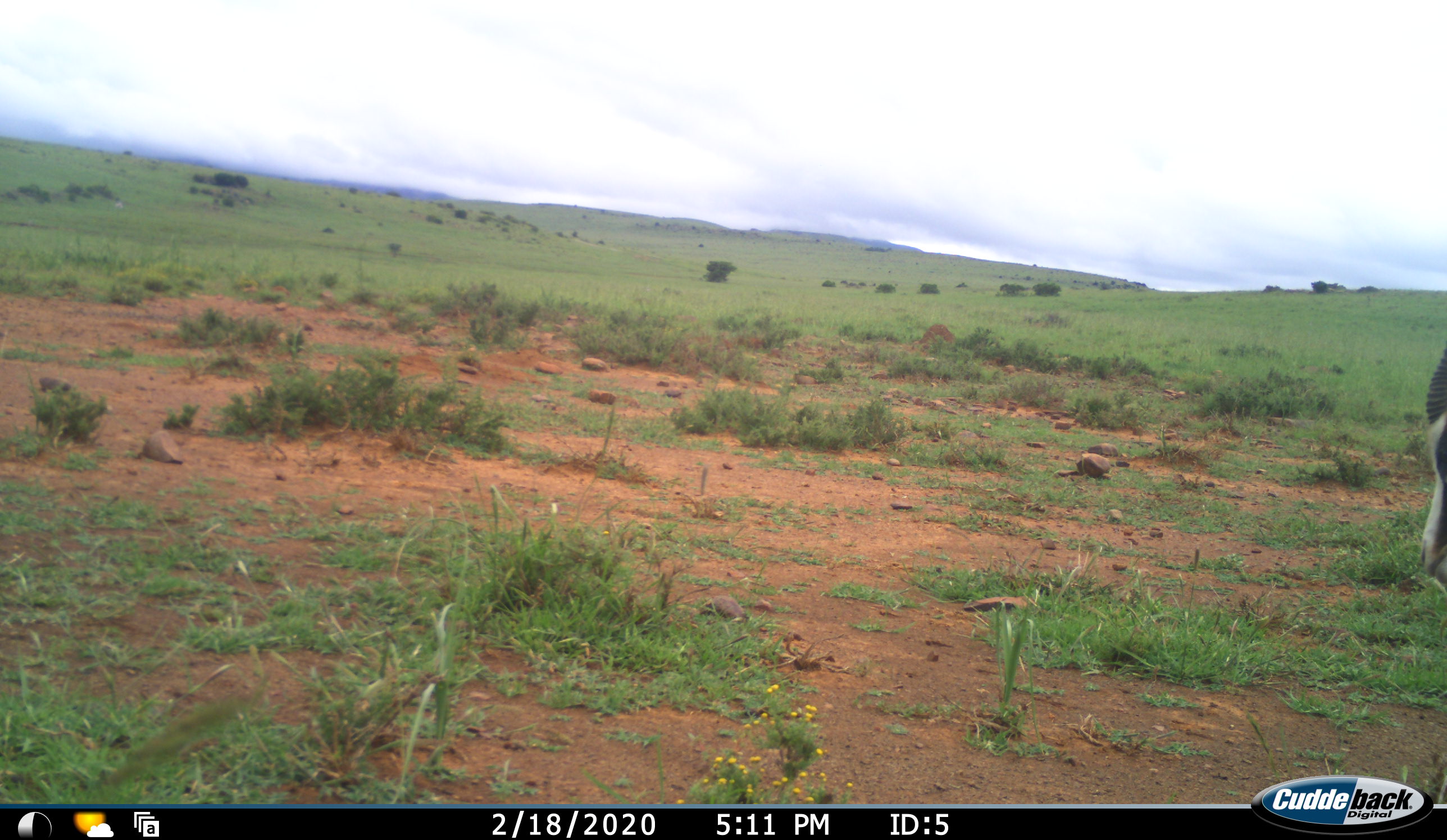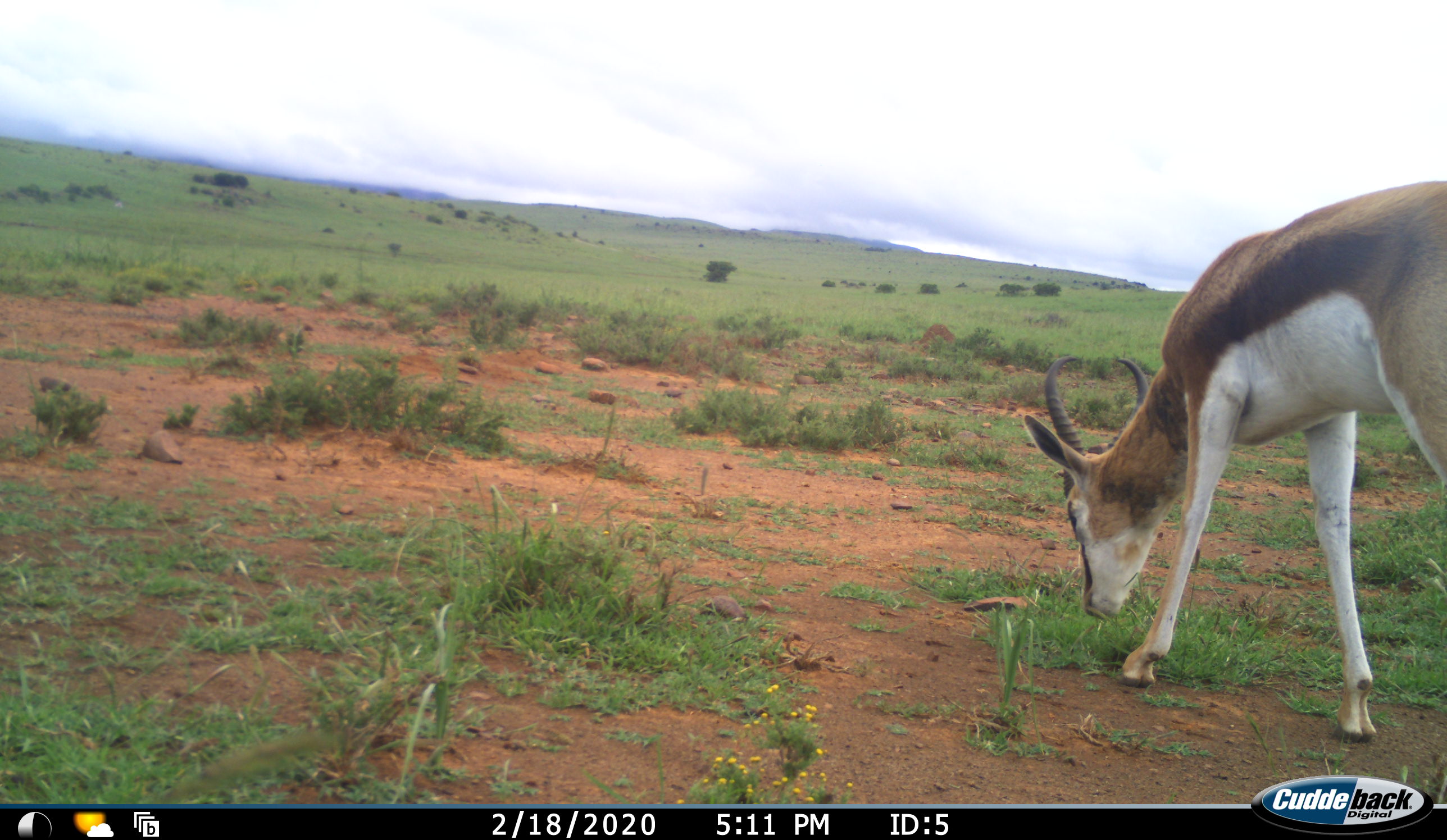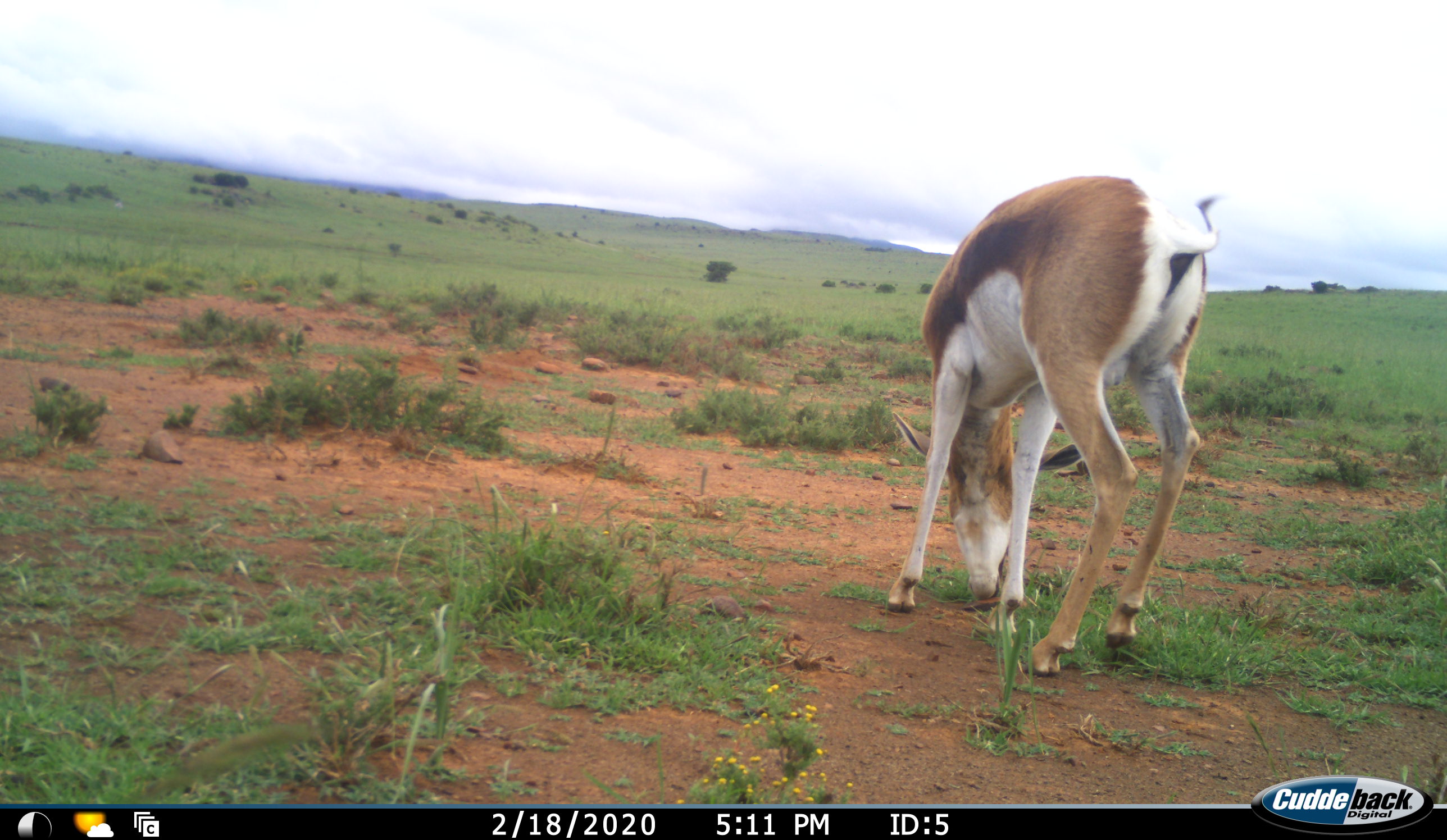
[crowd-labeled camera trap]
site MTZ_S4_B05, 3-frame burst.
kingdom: Animalia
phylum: Chordata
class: Mammalia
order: Artiodactyla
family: Bovidae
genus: Antidorcas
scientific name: Antidorcas marsupialis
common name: springbok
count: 1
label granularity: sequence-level